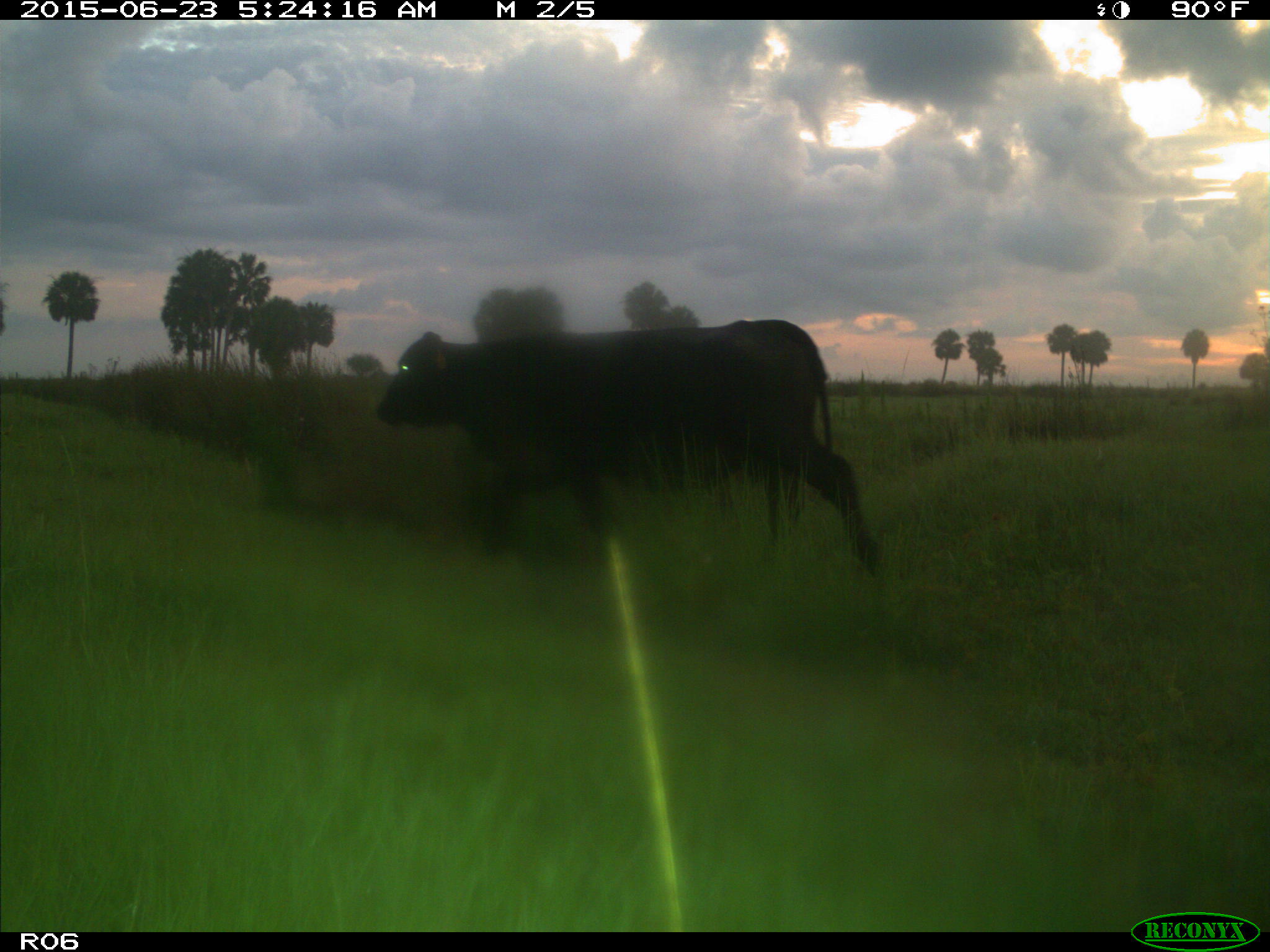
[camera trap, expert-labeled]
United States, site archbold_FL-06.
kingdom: Animalia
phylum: Chordata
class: Mammalia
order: Artiodactyla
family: Bovidae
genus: Bos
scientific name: Bos taurus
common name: domestic cow